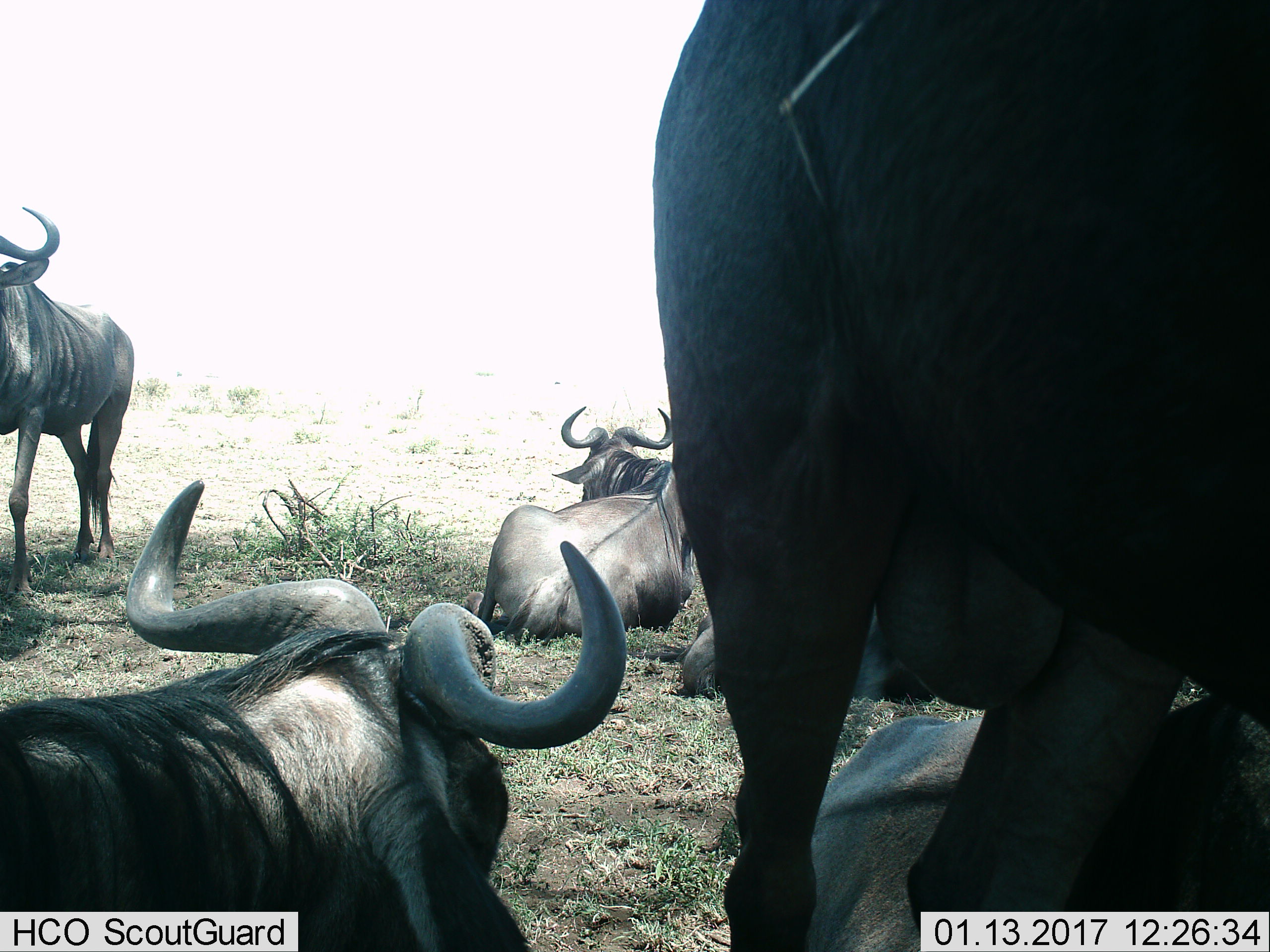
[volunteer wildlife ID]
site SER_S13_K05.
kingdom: Animalia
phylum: Chordata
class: Mammalia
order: Artiodactyla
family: Bovidae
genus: Connochaetes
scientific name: Connochaetes taurinus taurinus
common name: blue wildebeest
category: wildebeestblue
Wildebeestblue (blue wildebeest) (Connochaetes taurinus taurinus), count 6. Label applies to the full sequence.